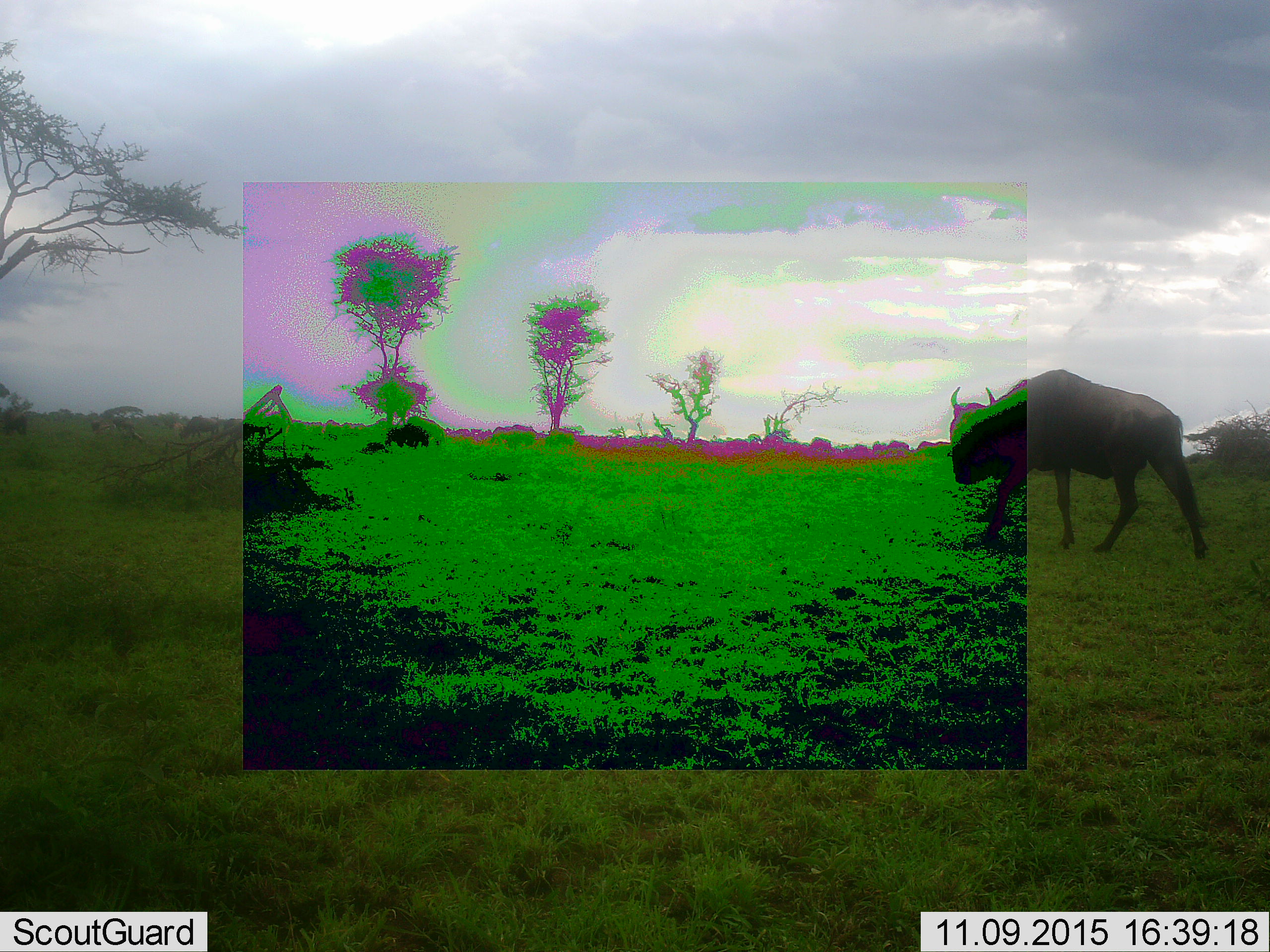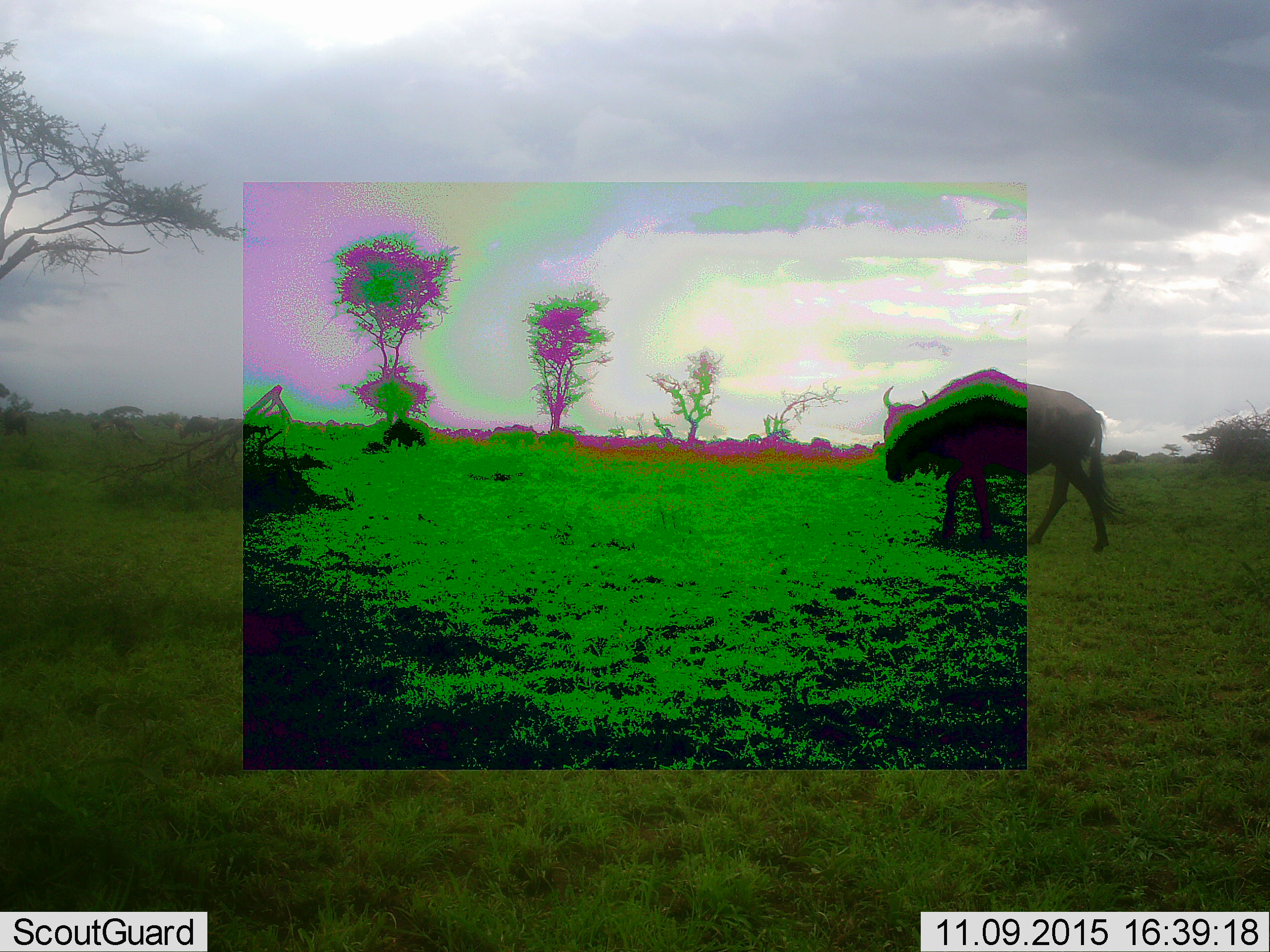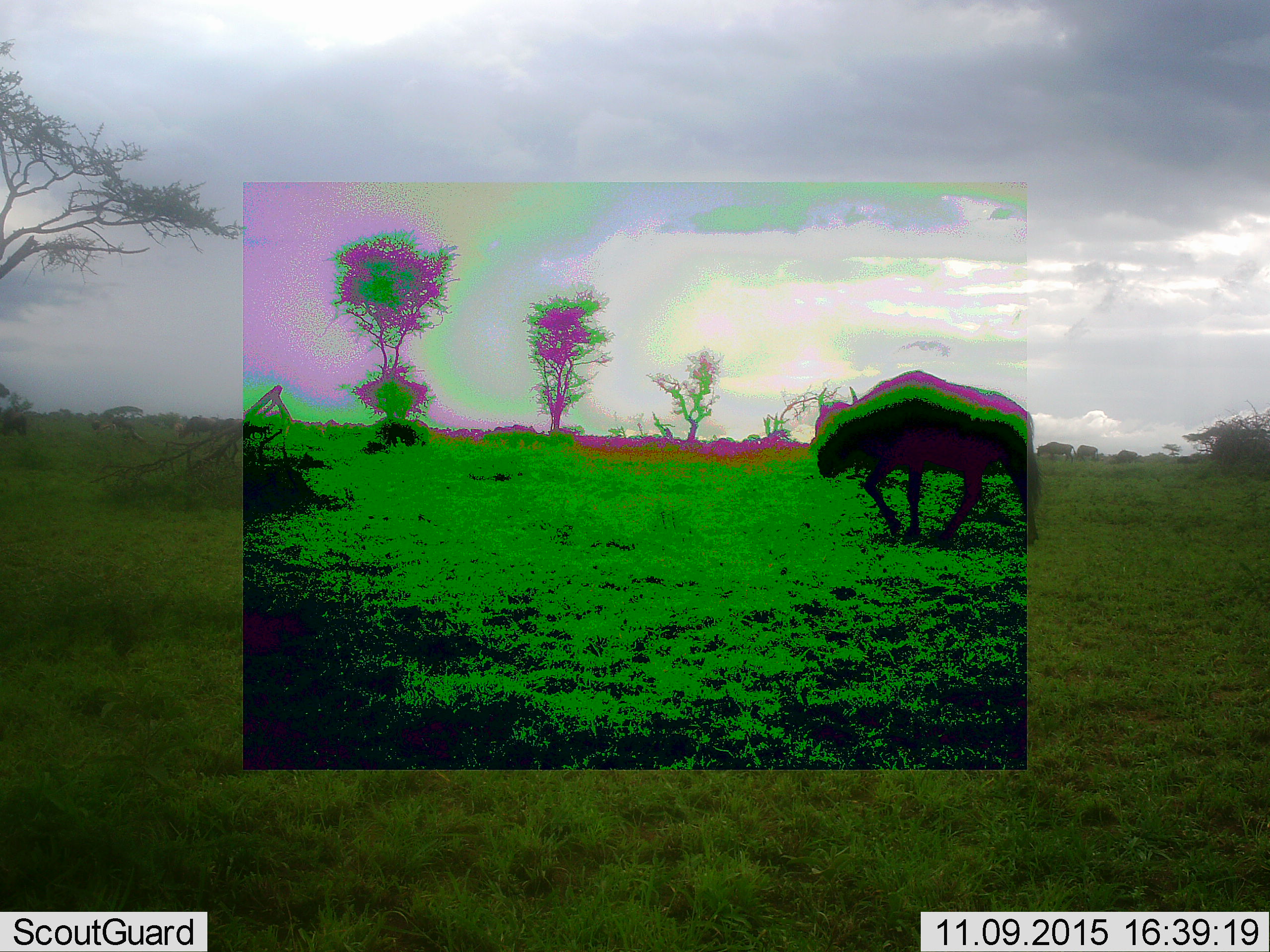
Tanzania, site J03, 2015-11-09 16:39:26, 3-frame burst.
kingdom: Animalia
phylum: Chordata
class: Mammalia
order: Artiodactyla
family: Bovidae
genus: Connochaetes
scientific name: Connochaetes taurinus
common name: blue wildebeest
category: wildebeest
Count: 2.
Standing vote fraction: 10%.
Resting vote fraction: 0%.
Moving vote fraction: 100%.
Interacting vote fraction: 0%.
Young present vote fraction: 0%.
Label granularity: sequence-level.